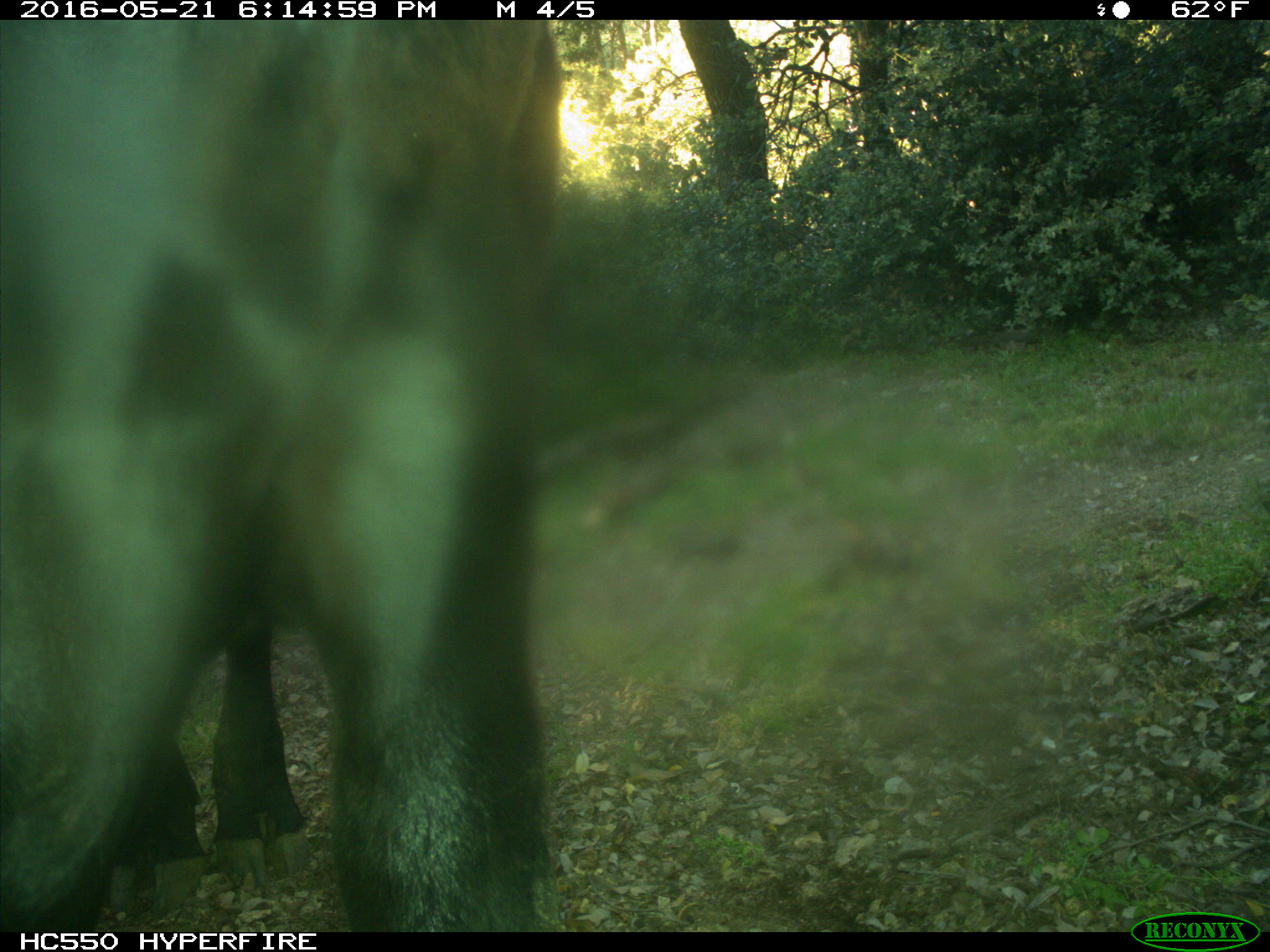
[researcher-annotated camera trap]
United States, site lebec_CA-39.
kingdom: Animalia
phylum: Chordata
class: Mammalia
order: Artiodactyla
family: Bovidae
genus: Bos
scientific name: Bos taurus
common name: domestic cow